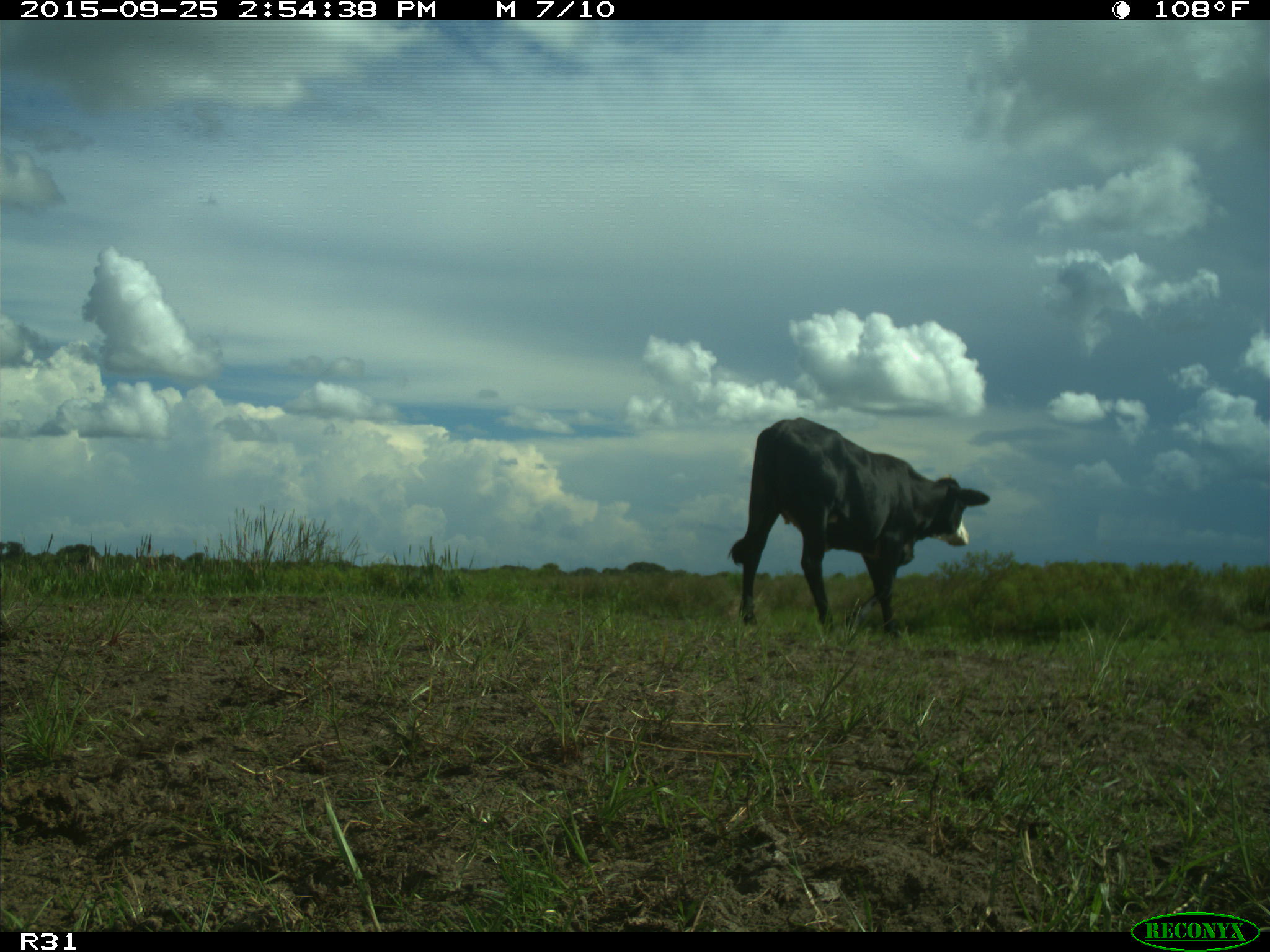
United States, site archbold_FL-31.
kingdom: Animalia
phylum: Chordata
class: Mammalia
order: Artiodactyla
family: Bovidae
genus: Bos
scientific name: Bos taurus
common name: domestic cow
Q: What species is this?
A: Bos taurus (domestic cow).